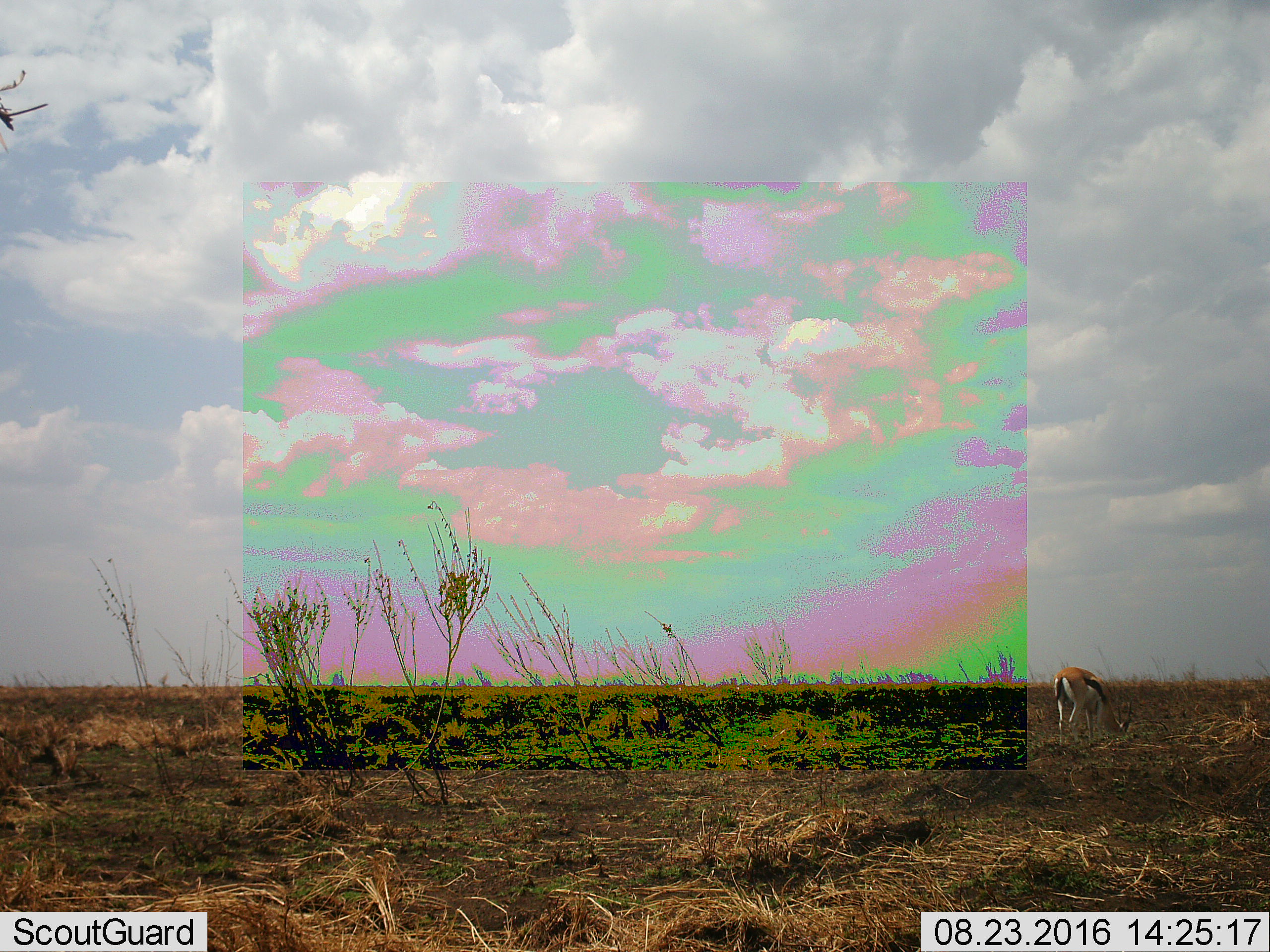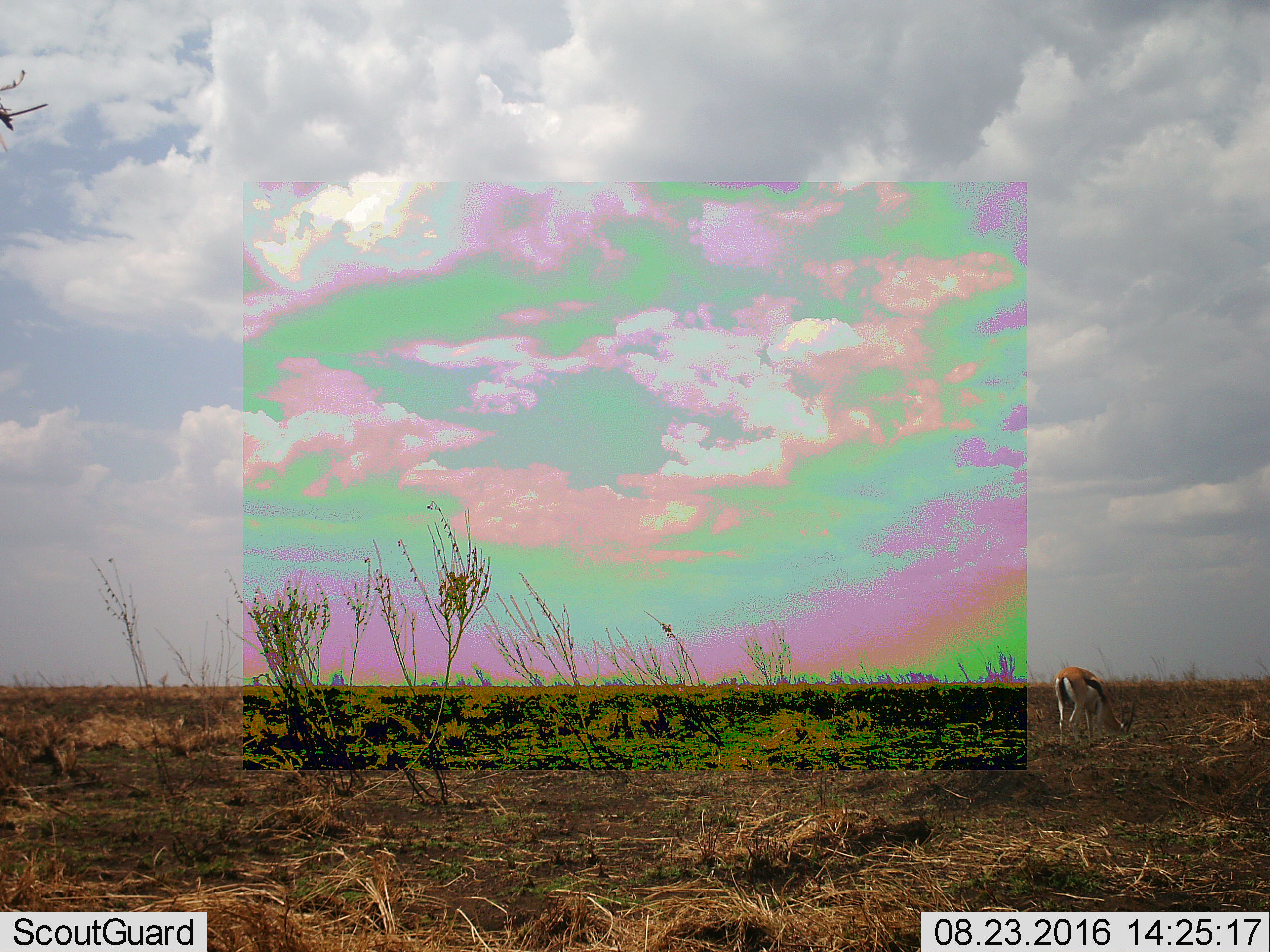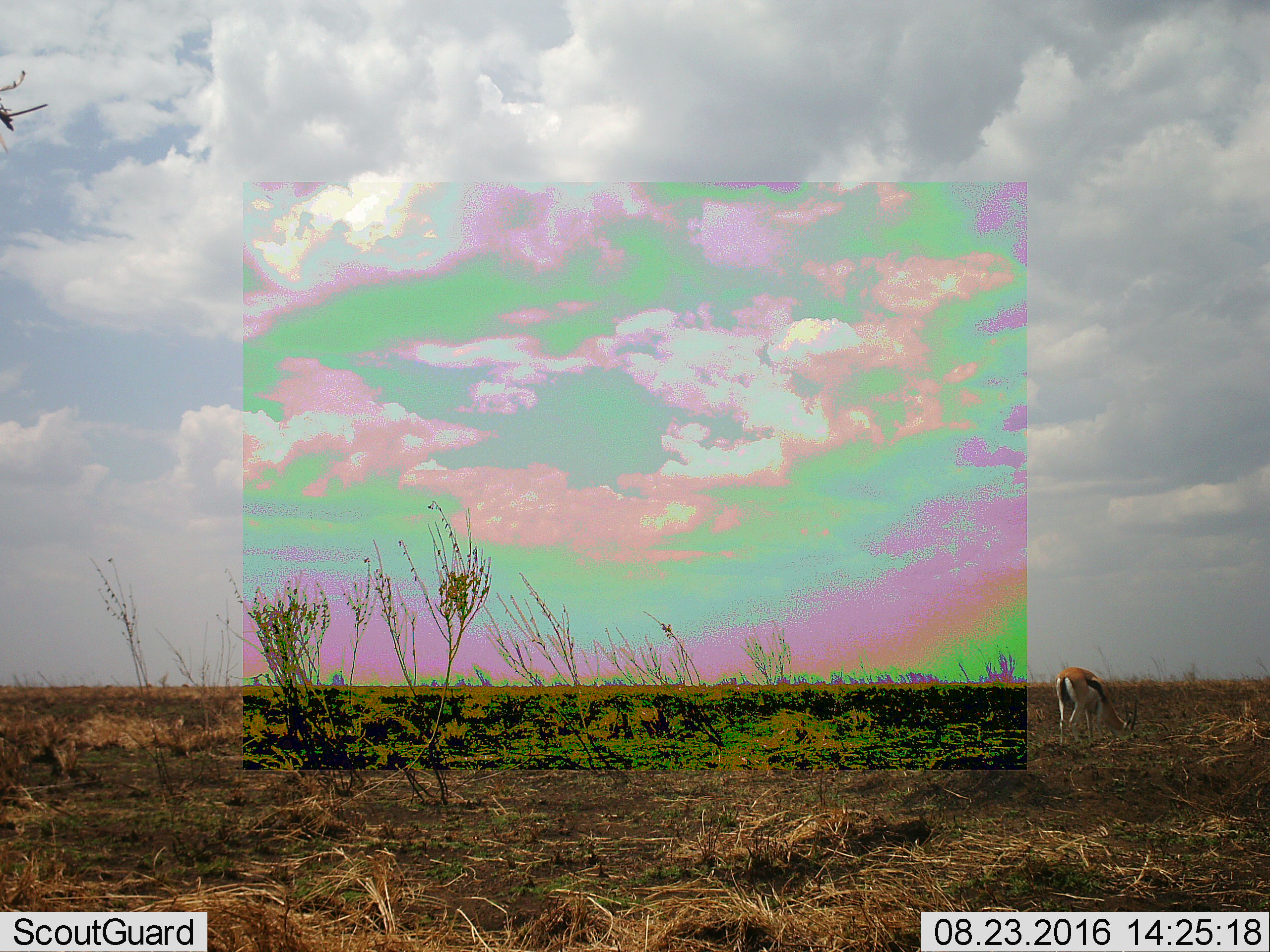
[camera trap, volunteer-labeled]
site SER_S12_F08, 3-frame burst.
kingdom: Animalia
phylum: Chordata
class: Mammalia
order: Artiodactyla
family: Bovidae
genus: Eudorcas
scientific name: Eudorcas thomsonii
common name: thomson's gazelle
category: gazellethomsons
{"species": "gazellethomsons (thomson's gazelle) (Eudorcas thomsonii)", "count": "1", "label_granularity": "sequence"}